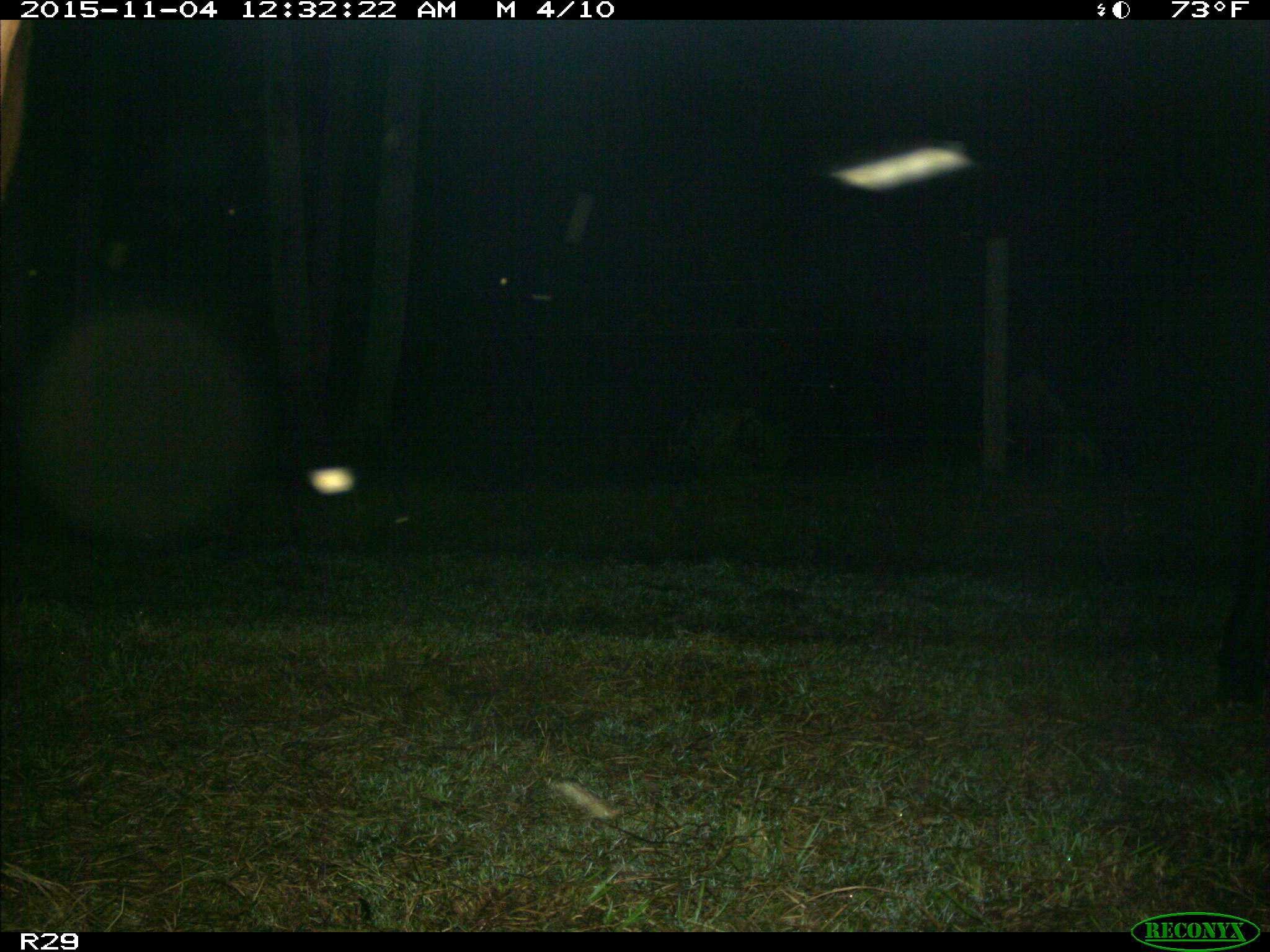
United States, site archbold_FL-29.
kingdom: Animalia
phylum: Chordata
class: Mammalia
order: Artiodactyla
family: Bovidae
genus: Bos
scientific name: Bos taurus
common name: domestic cow